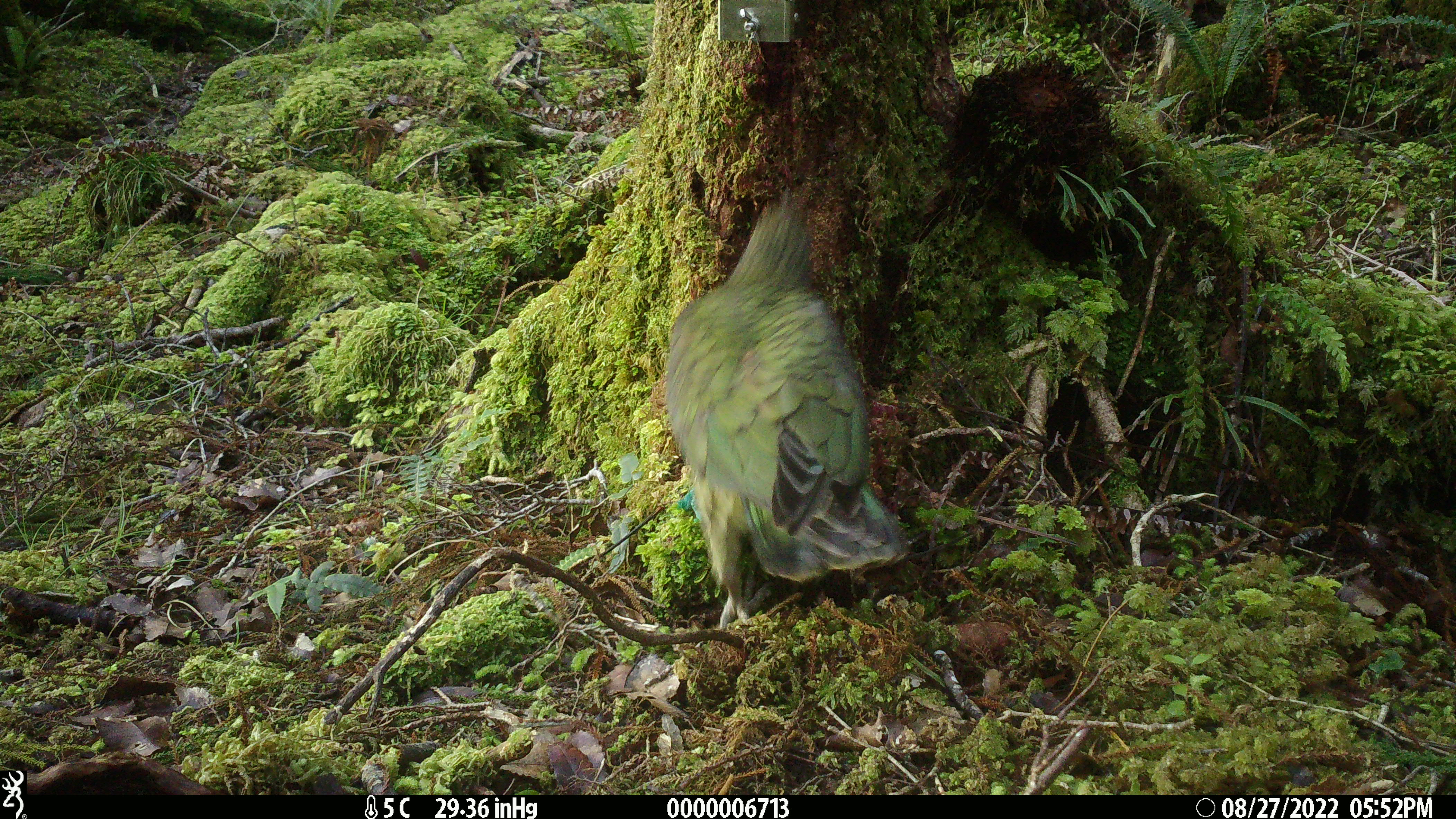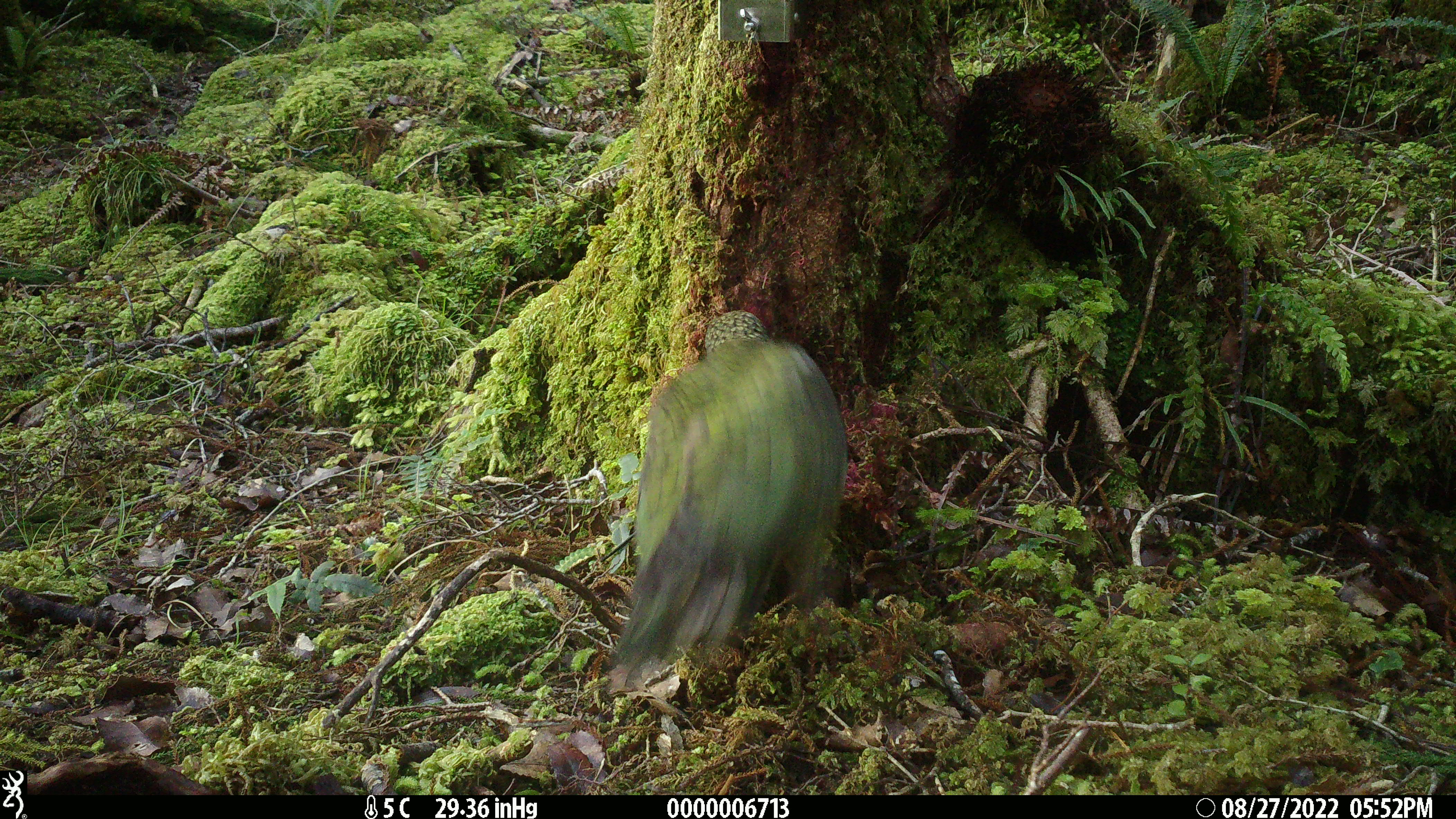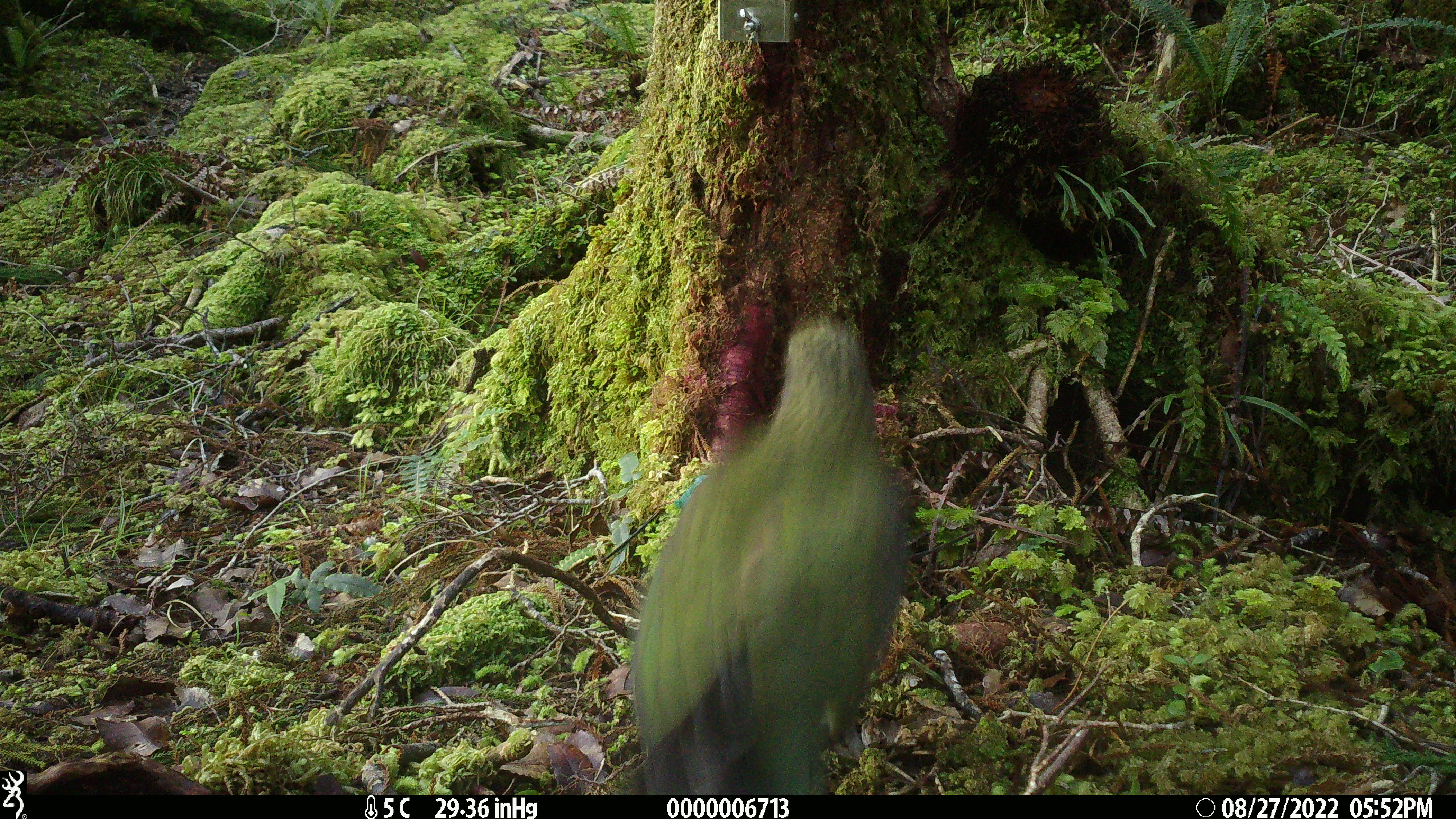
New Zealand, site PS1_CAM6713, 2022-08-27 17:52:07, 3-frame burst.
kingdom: Animalia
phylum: Chordata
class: Aves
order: Psittaciformes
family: Strigopidae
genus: Nestor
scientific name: Nestor notabilis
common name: kea